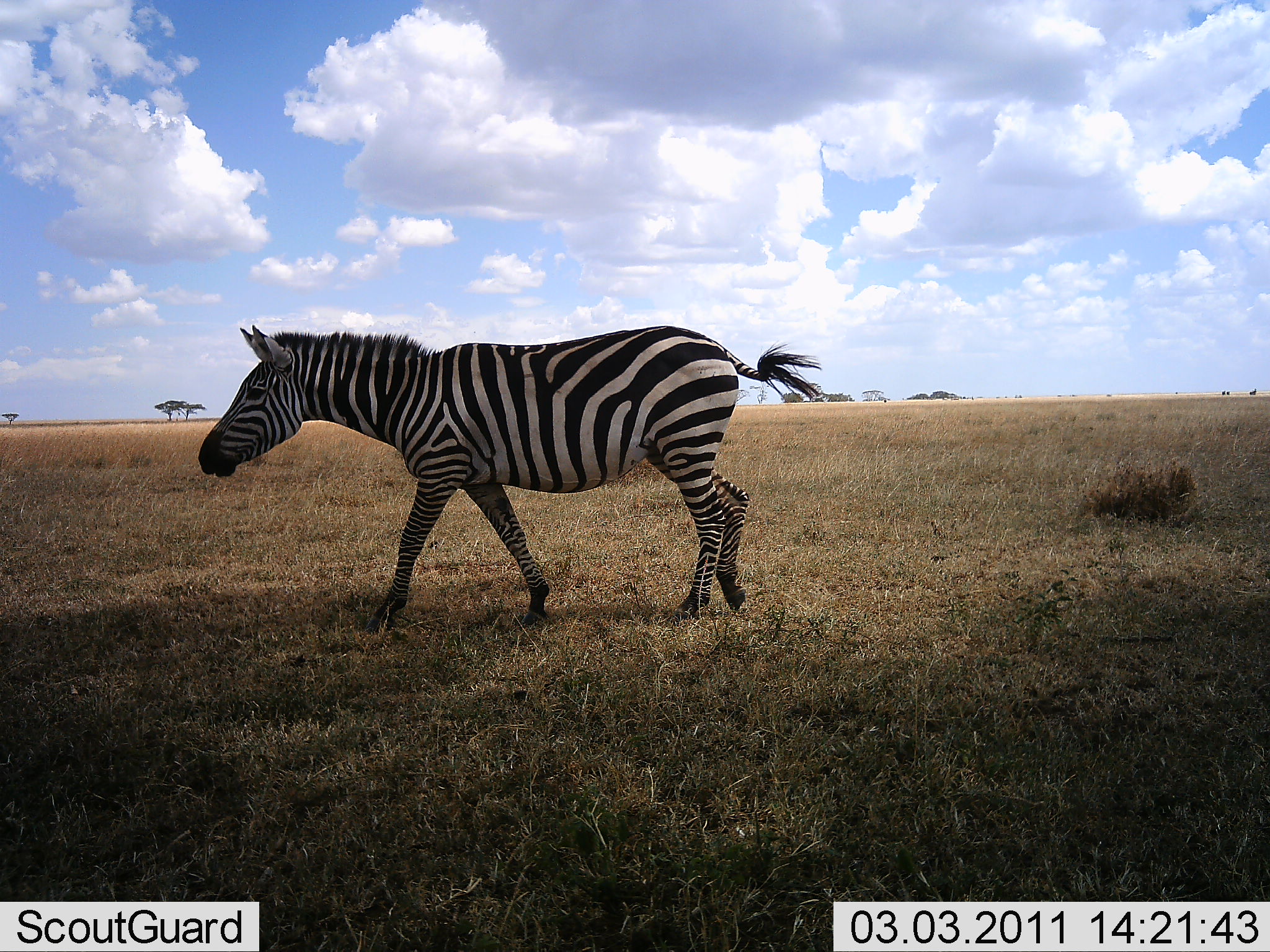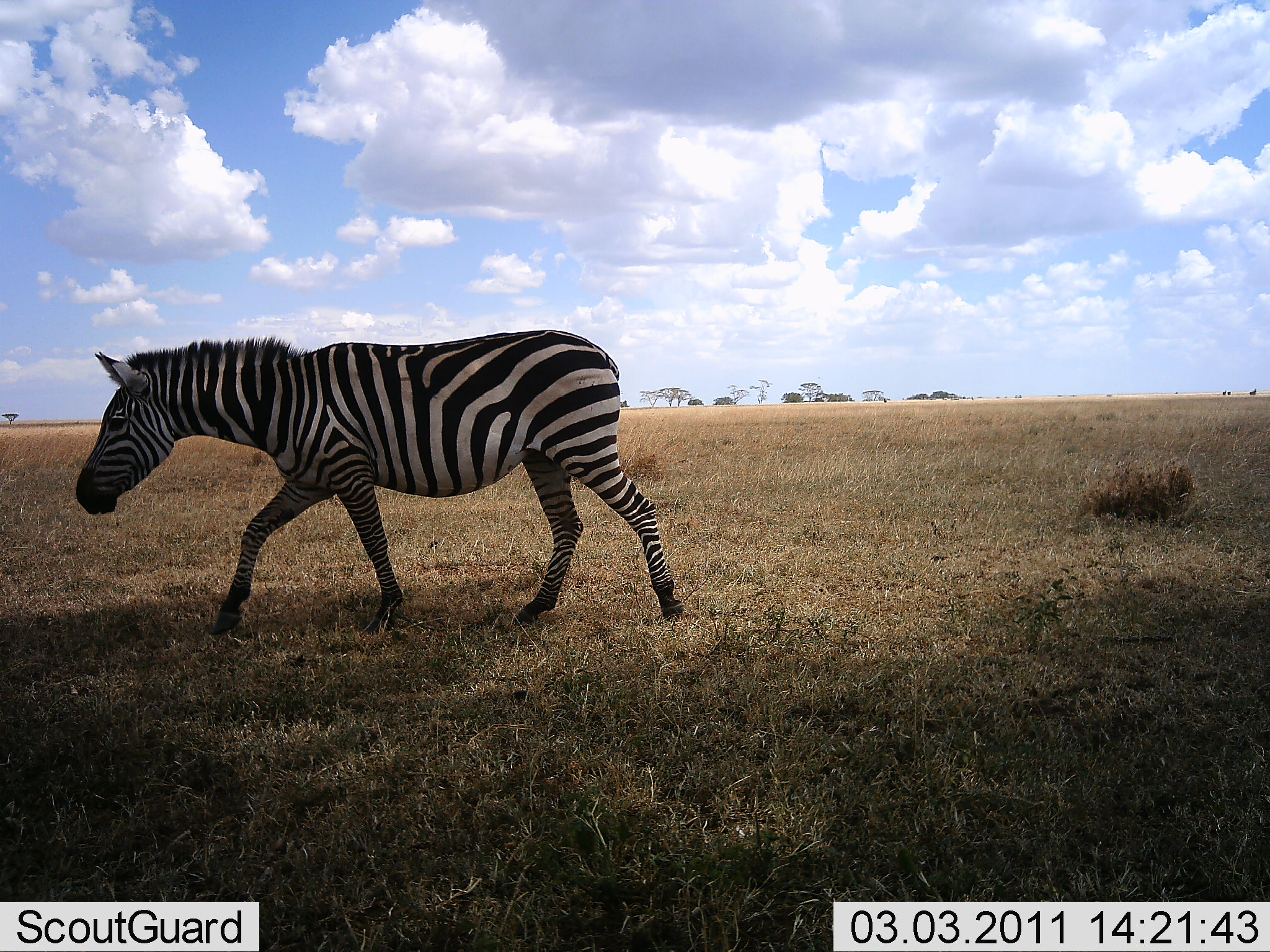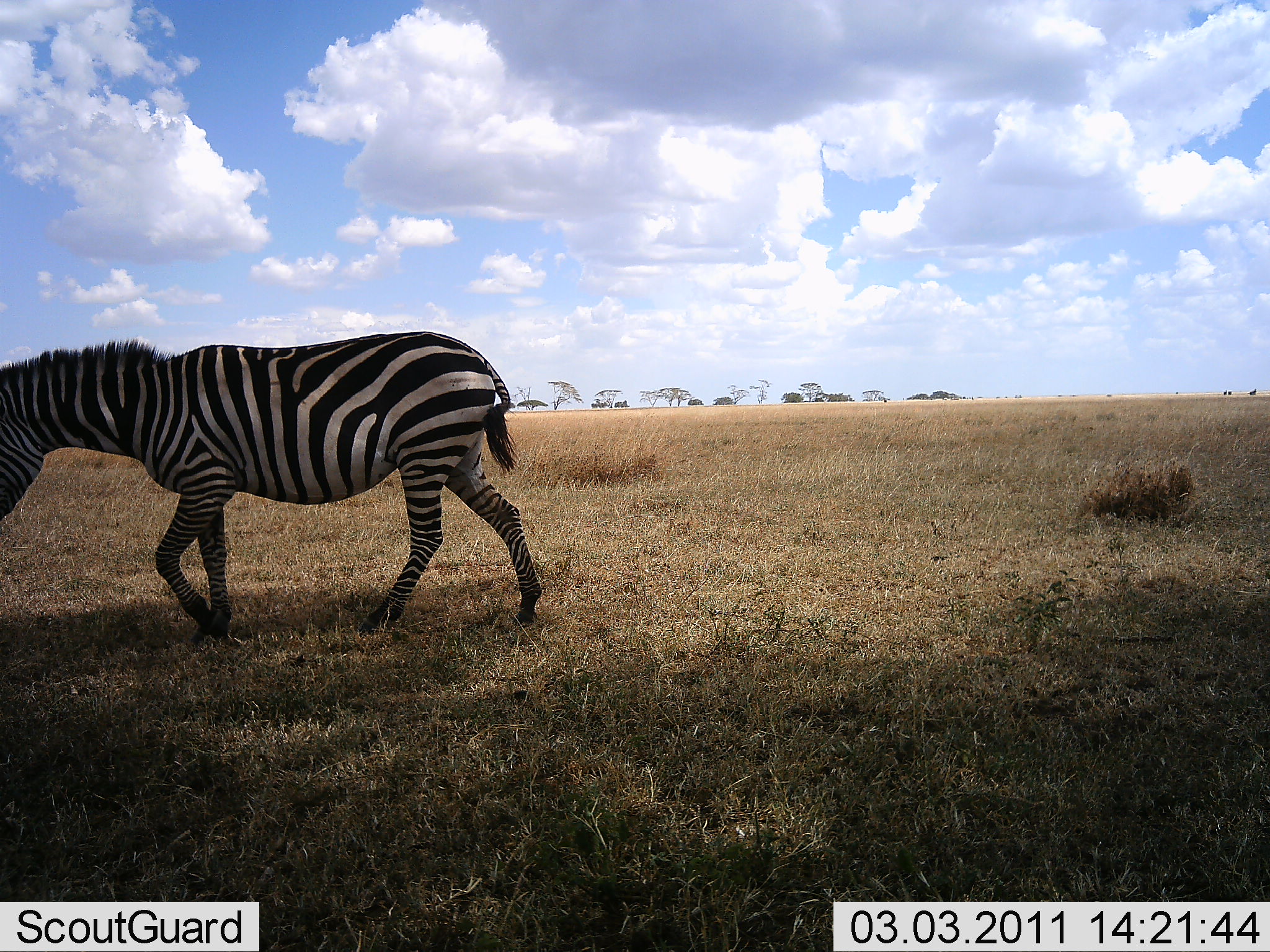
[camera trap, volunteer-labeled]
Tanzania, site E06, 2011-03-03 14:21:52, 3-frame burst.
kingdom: Animalia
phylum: Chordata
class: Mammalia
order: Perissodactyla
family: Equidae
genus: Equus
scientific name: Equus quagga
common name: plains zebra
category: zebra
Zebra (plains zebra) (Equus quagga), count 1. Behavior (volunteer vote fractions): standing 20%, resting 0%, moving 90%, interacting 0%. Young present (vote fraction): 0%. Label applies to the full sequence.